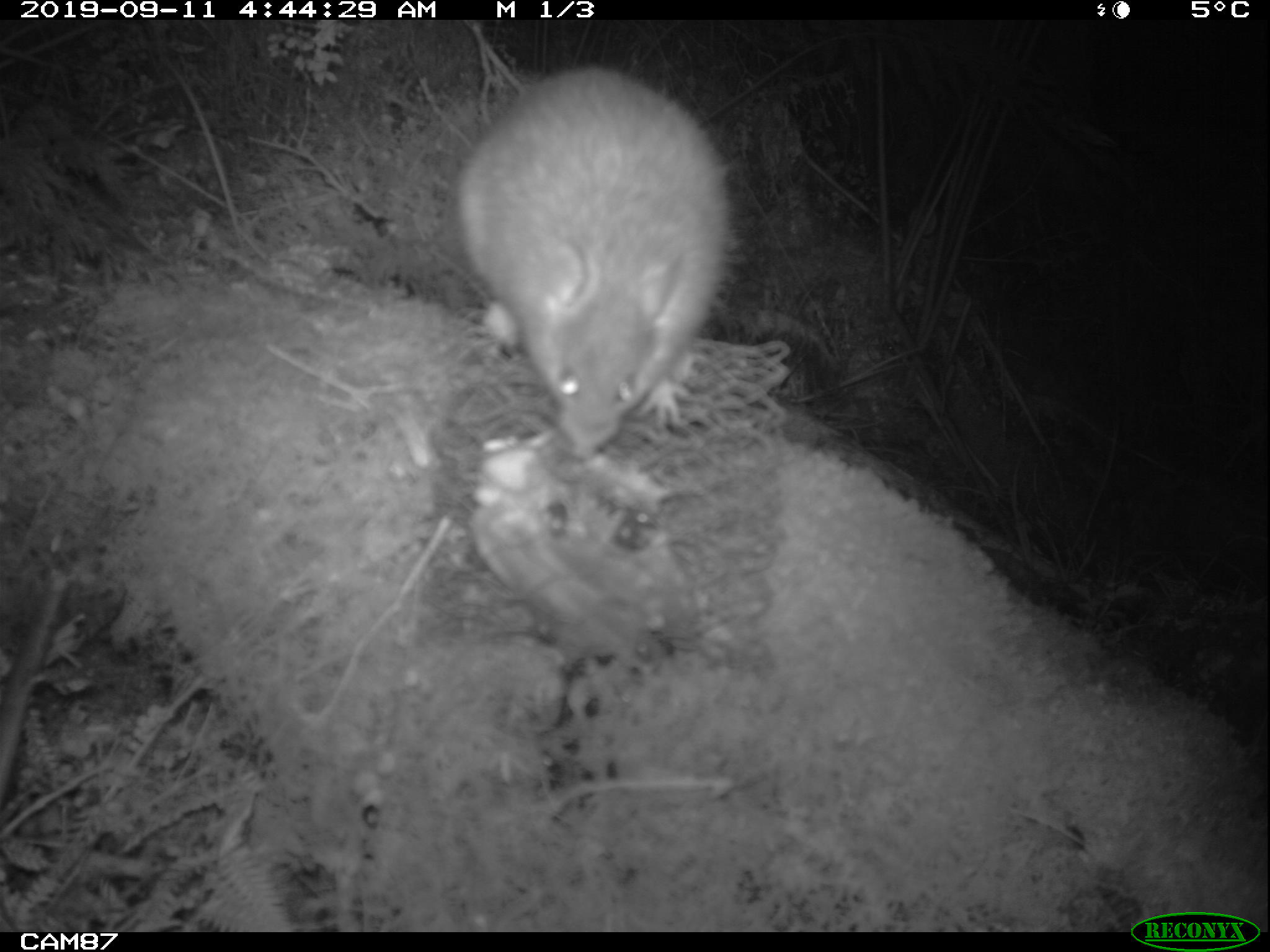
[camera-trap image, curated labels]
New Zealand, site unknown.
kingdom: Animalia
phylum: Chordata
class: Mammalia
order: Rodentia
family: Muridae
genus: Rattus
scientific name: Rattus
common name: rat